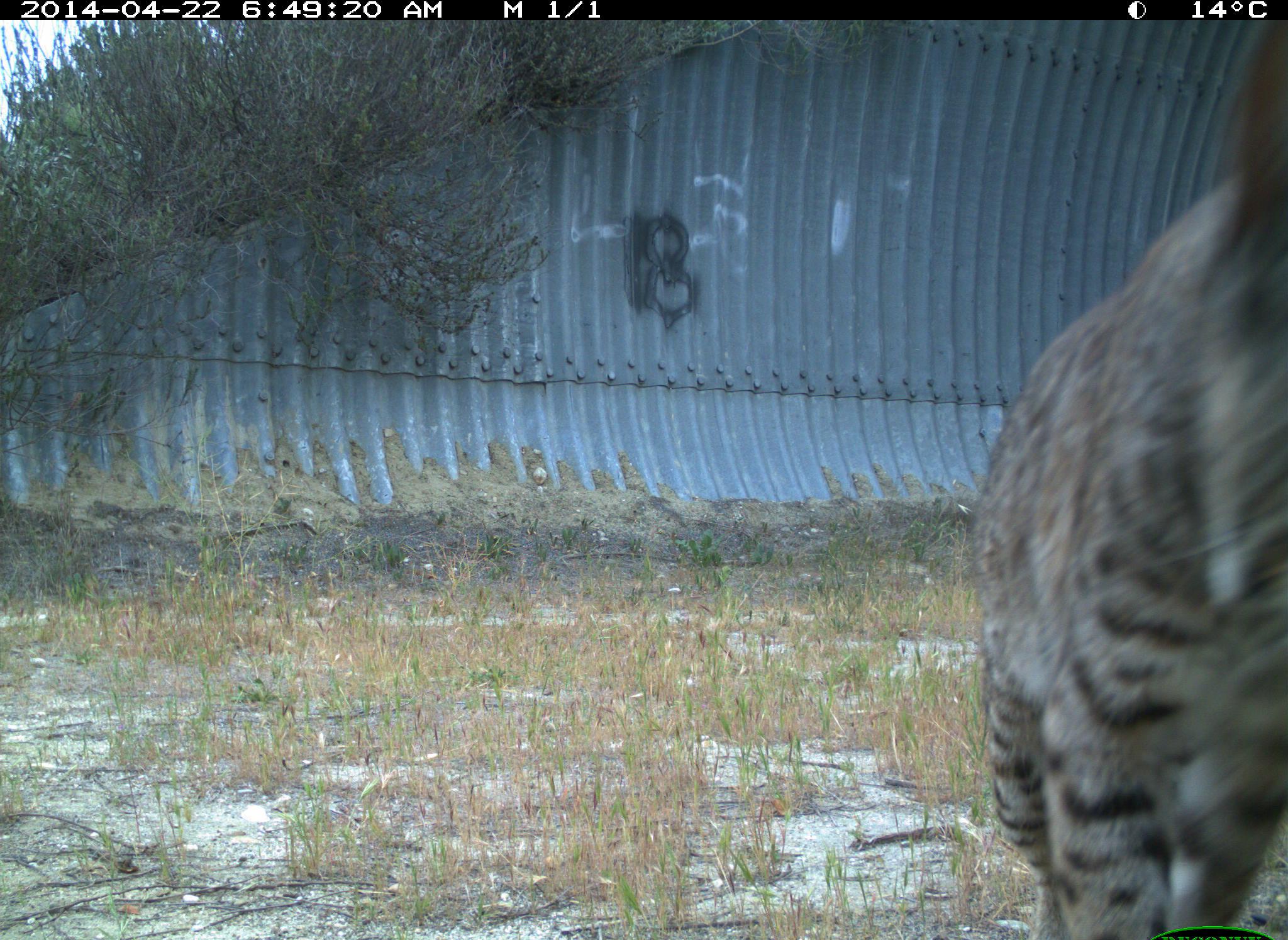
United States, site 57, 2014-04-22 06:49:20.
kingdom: Animalia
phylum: Chordata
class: Mammalia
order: Carnivora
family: Felidae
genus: Lynx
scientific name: Lynx rufus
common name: bobcat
Bobcat (Lynx rufus).